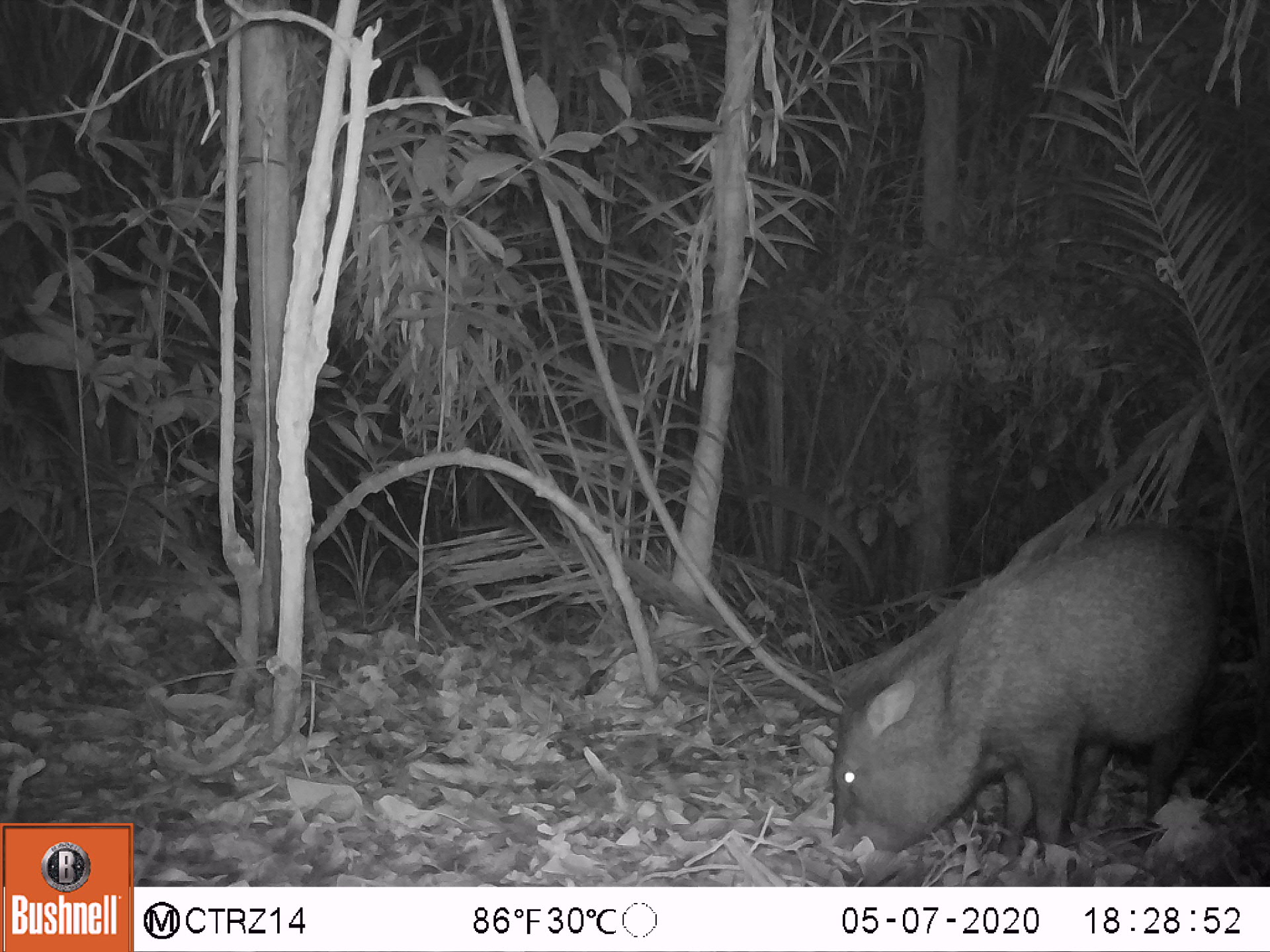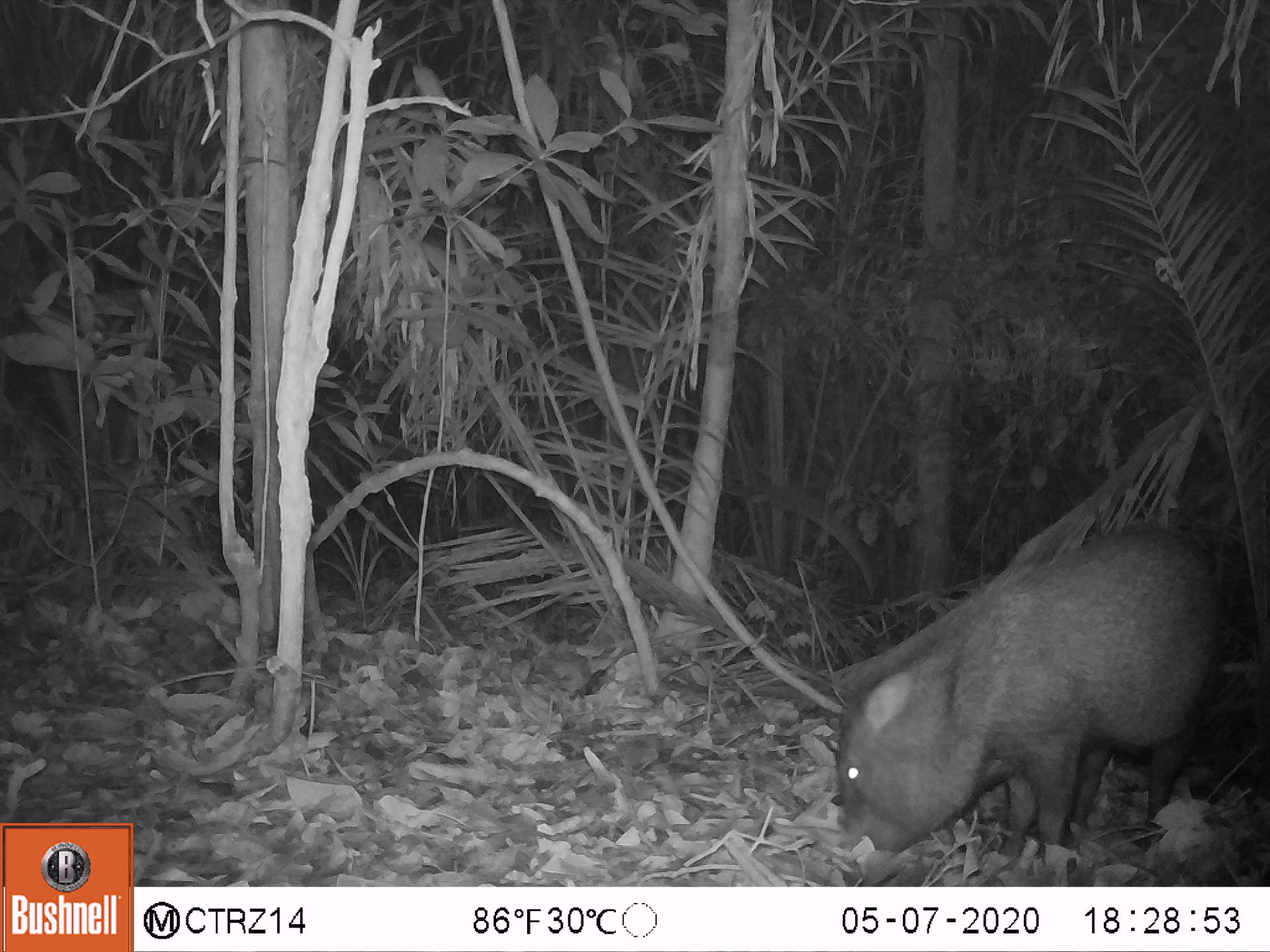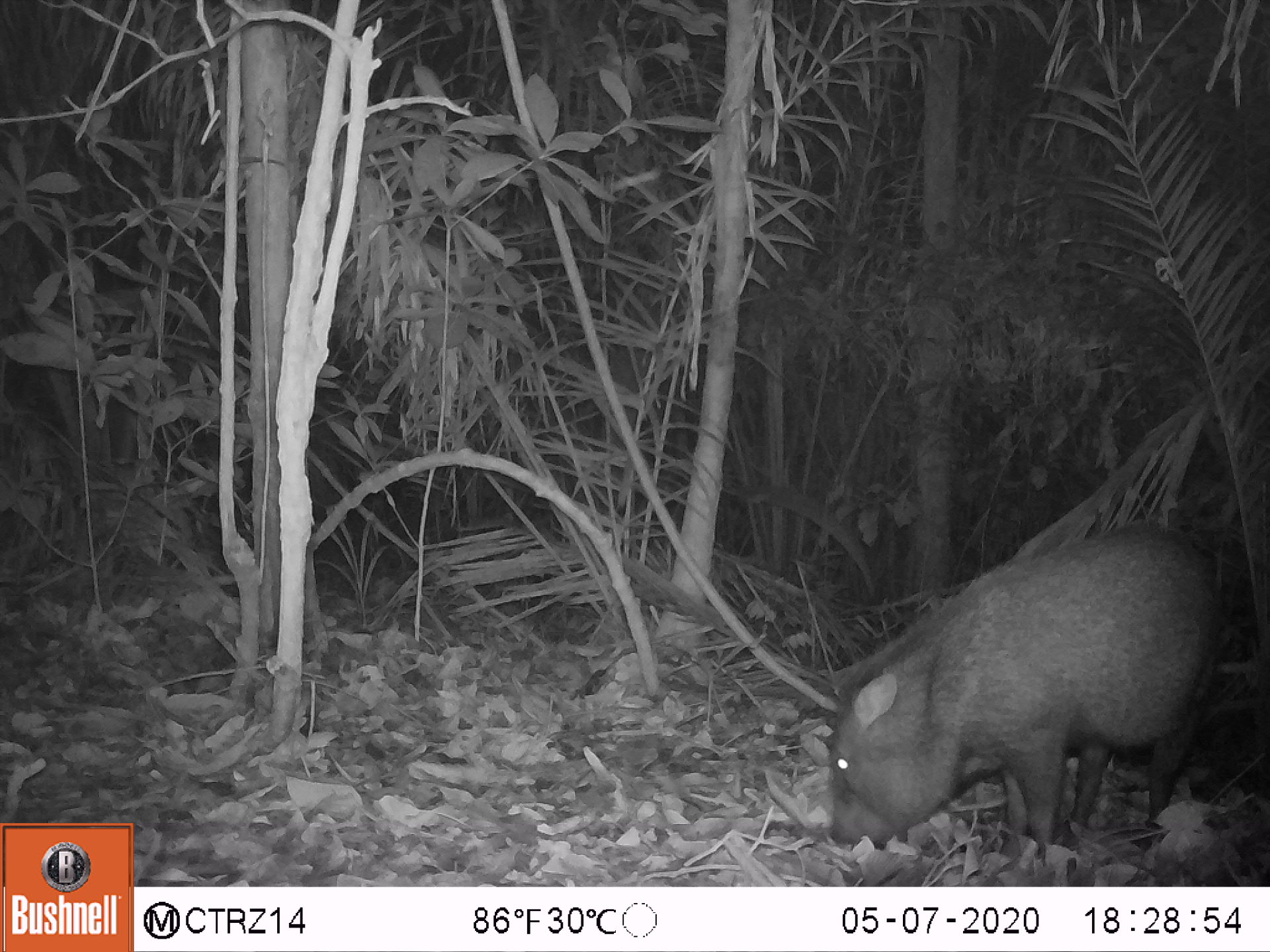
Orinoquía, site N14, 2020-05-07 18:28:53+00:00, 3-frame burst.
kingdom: Animalia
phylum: Chordata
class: Mammalia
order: Artiodactyla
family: Tayassuidae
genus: Pecari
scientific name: Pecari tajacu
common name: collared peccary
Collared peccary (Pecari tajacu).